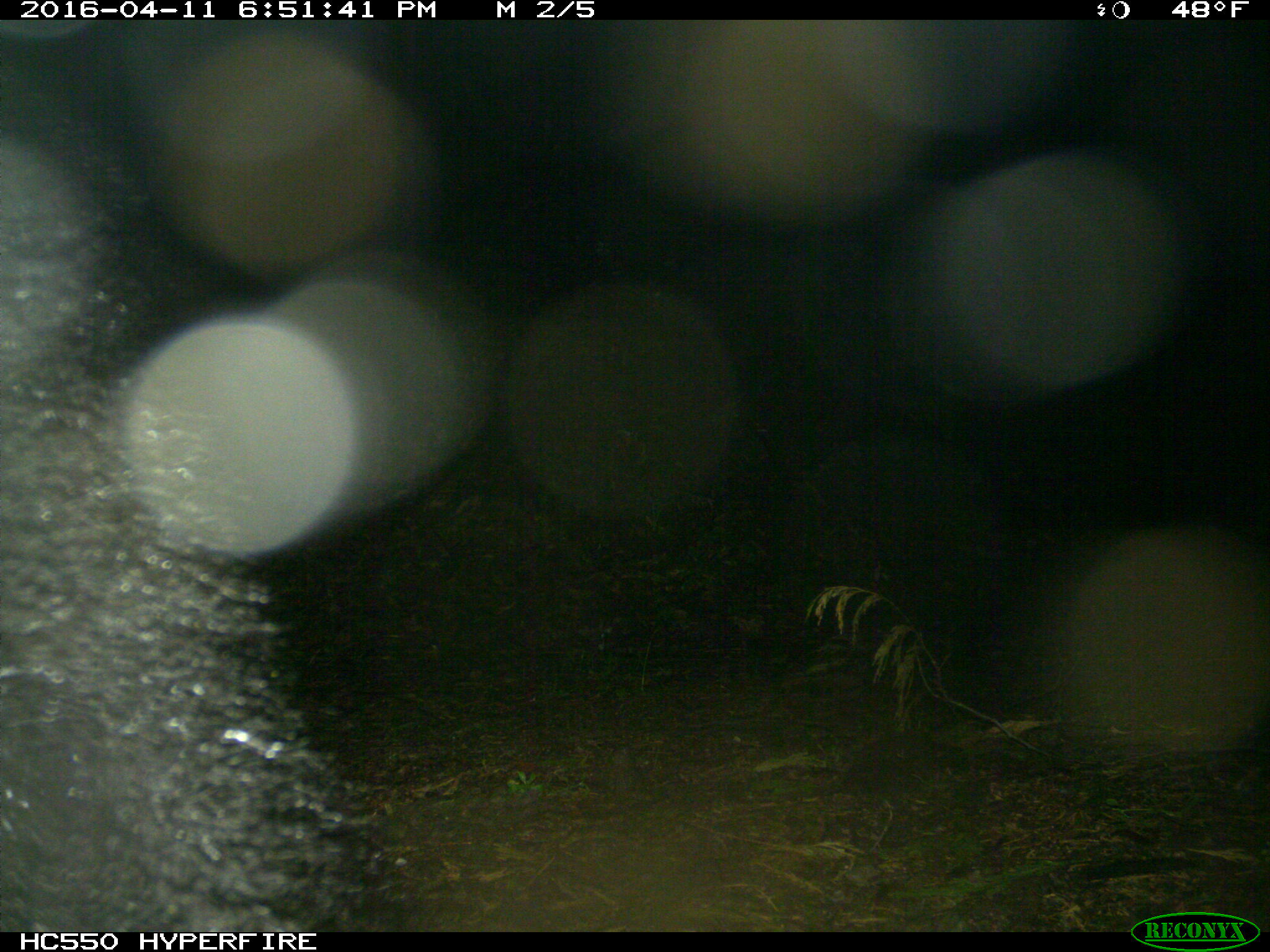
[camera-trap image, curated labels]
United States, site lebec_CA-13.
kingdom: Animalia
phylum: Chordata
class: Mammalia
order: Carnivora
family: Ursidae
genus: Ursus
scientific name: Ursus americanus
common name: american black bear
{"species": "Ursus americanus (american black bear)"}